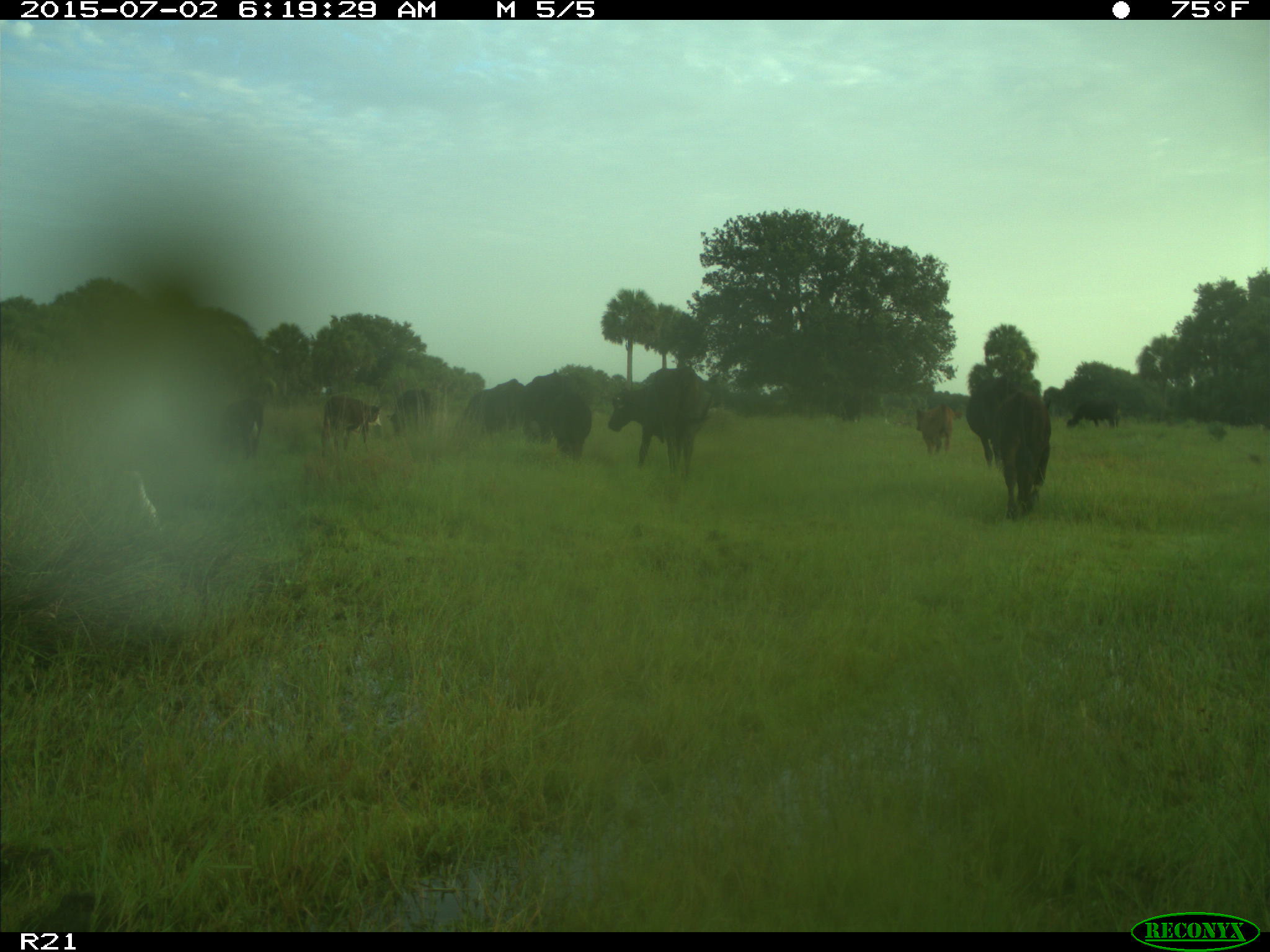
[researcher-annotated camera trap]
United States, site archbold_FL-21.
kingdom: Animalia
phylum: Chordata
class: Mammalia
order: Artiodactyla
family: Bovidae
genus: Bos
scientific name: Bos taurus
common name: domestic cow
Bos taurus (domestic cow).